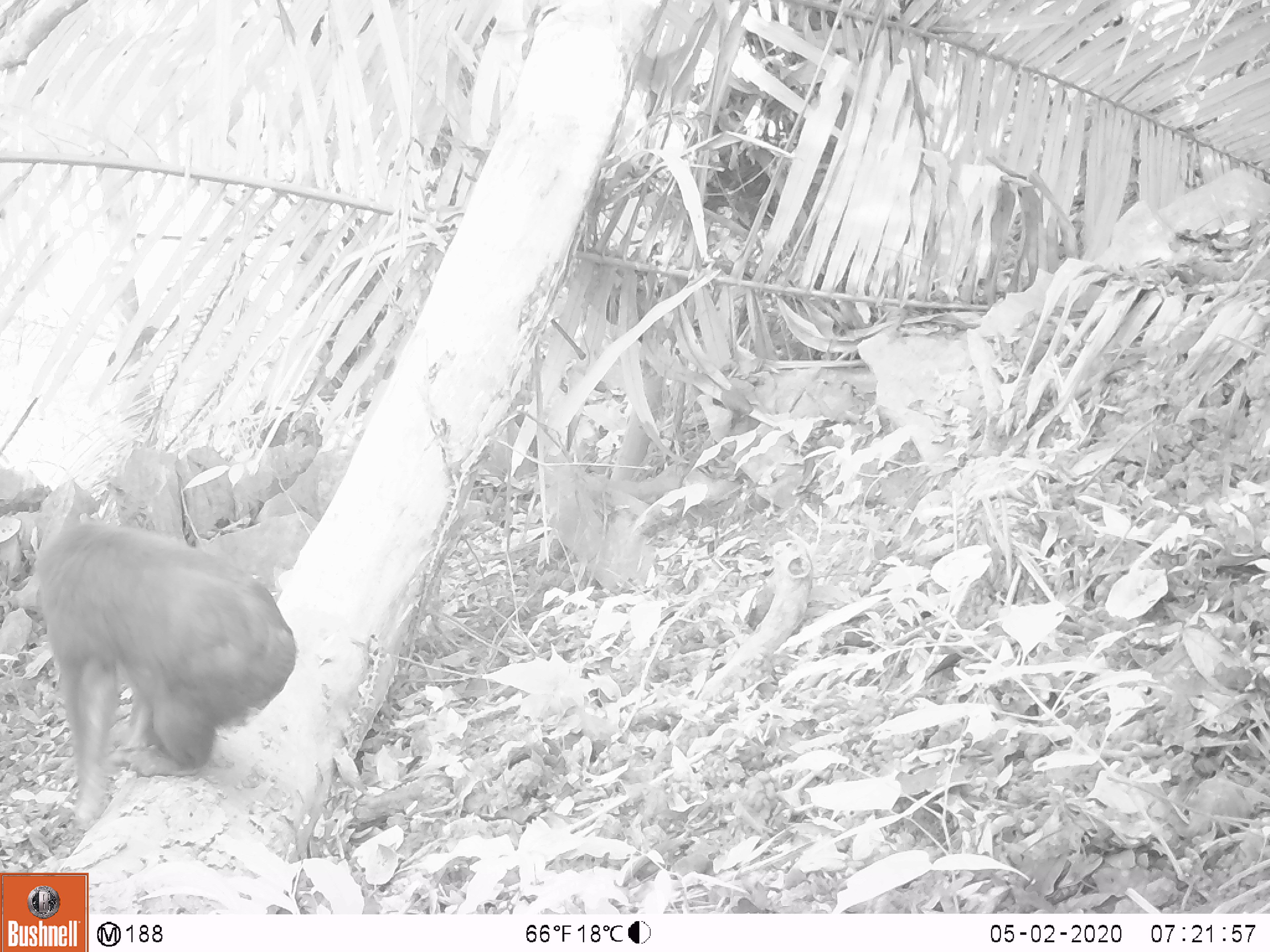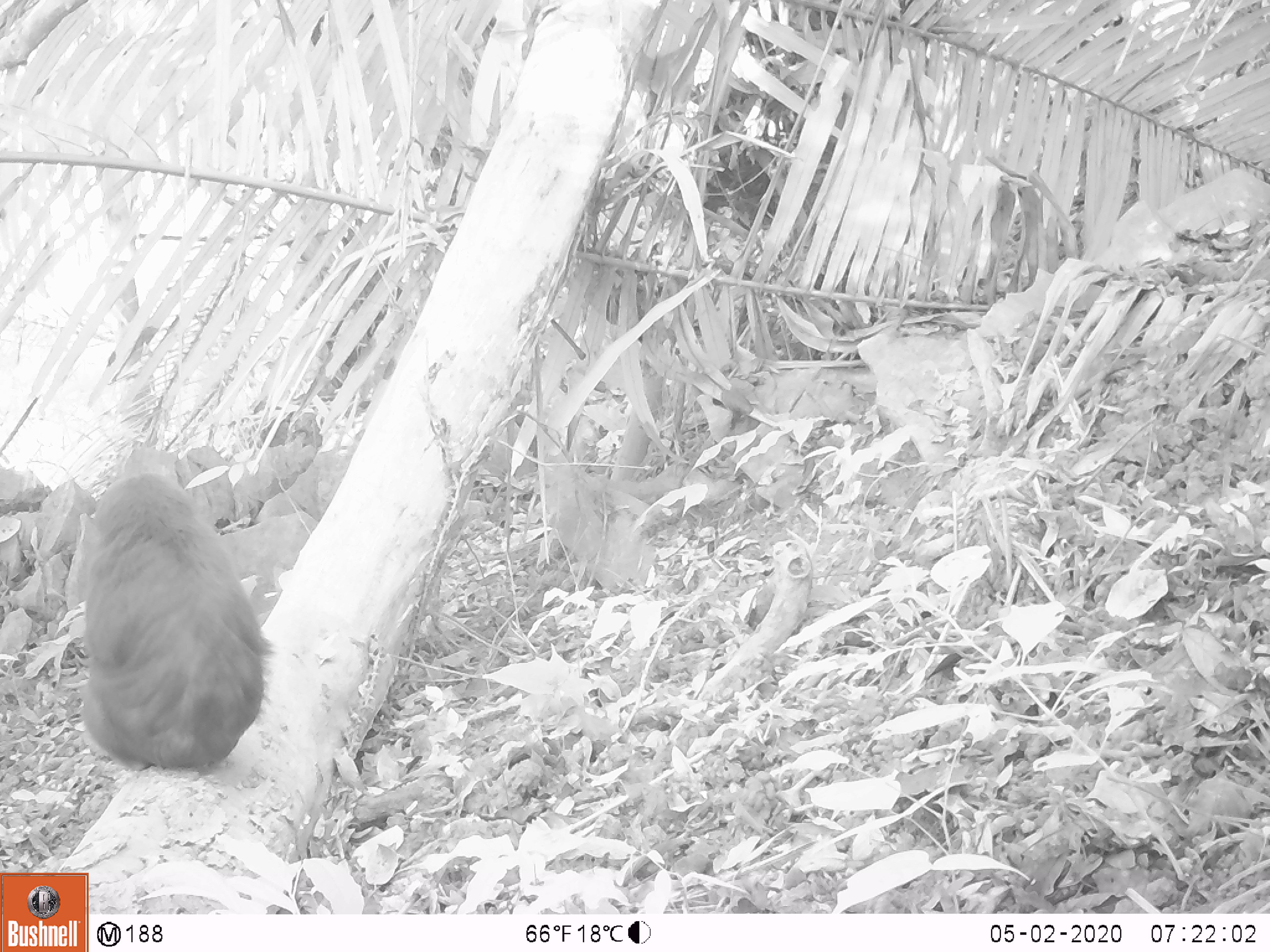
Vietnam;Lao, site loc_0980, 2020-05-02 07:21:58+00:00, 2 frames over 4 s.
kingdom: Animalia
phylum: Chordata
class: Mammalia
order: Primates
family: Cercopithecidae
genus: Macaca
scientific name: Macaca arctoides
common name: stump-tailed macaque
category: stump tailed macaque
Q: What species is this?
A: Stump tailed macaque (stump-tailed macaque) (Macaca arctoides).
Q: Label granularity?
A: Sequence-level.